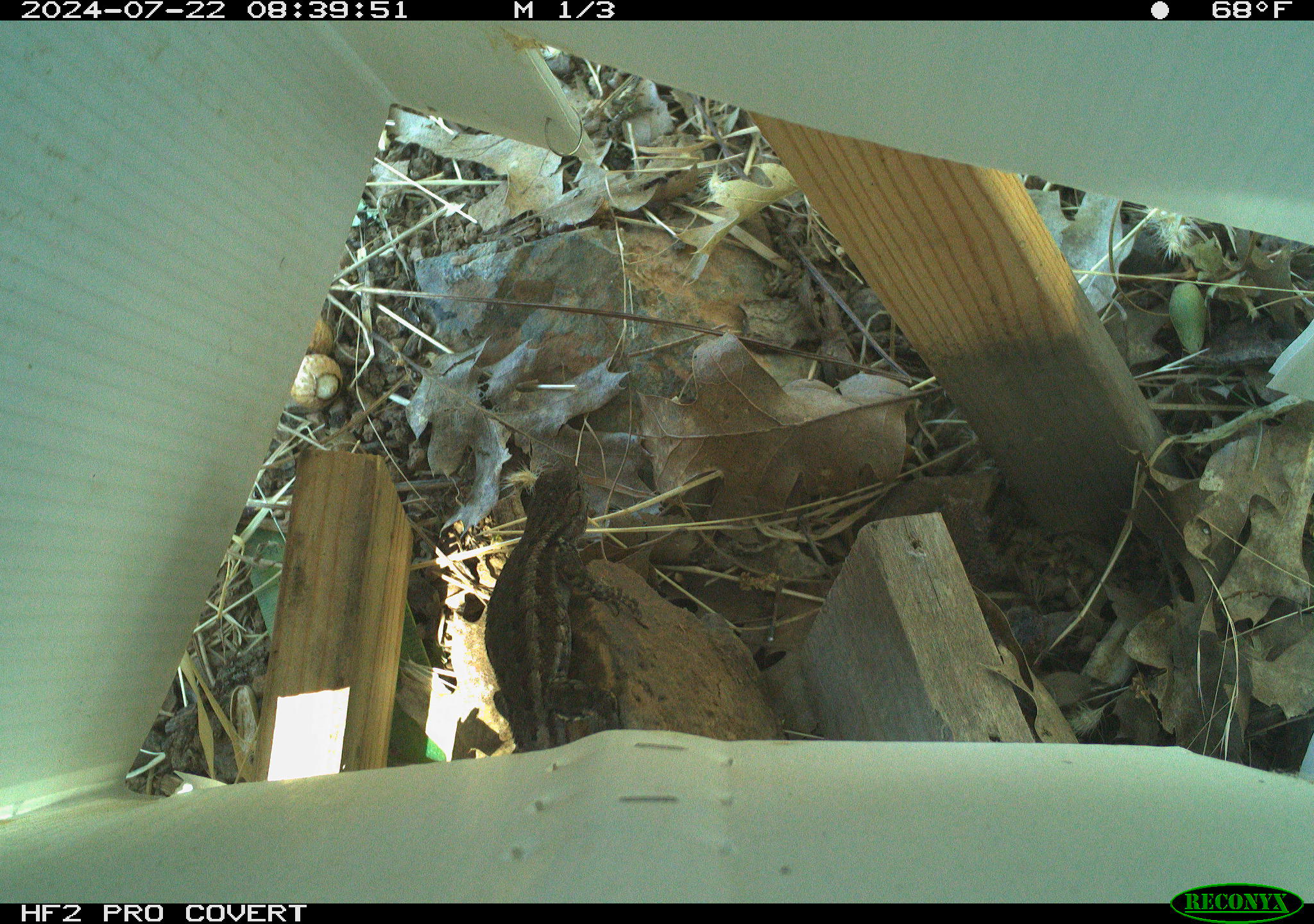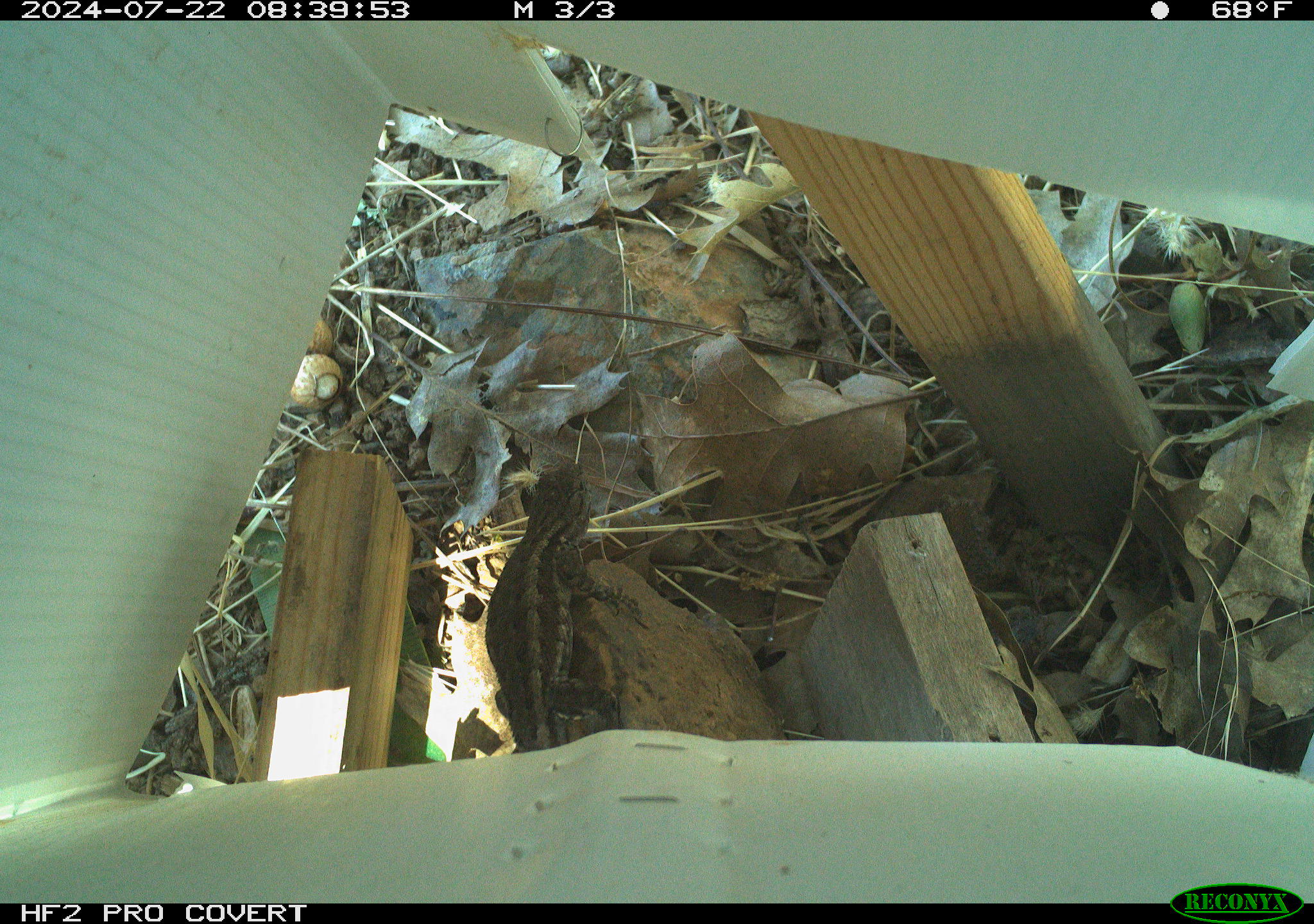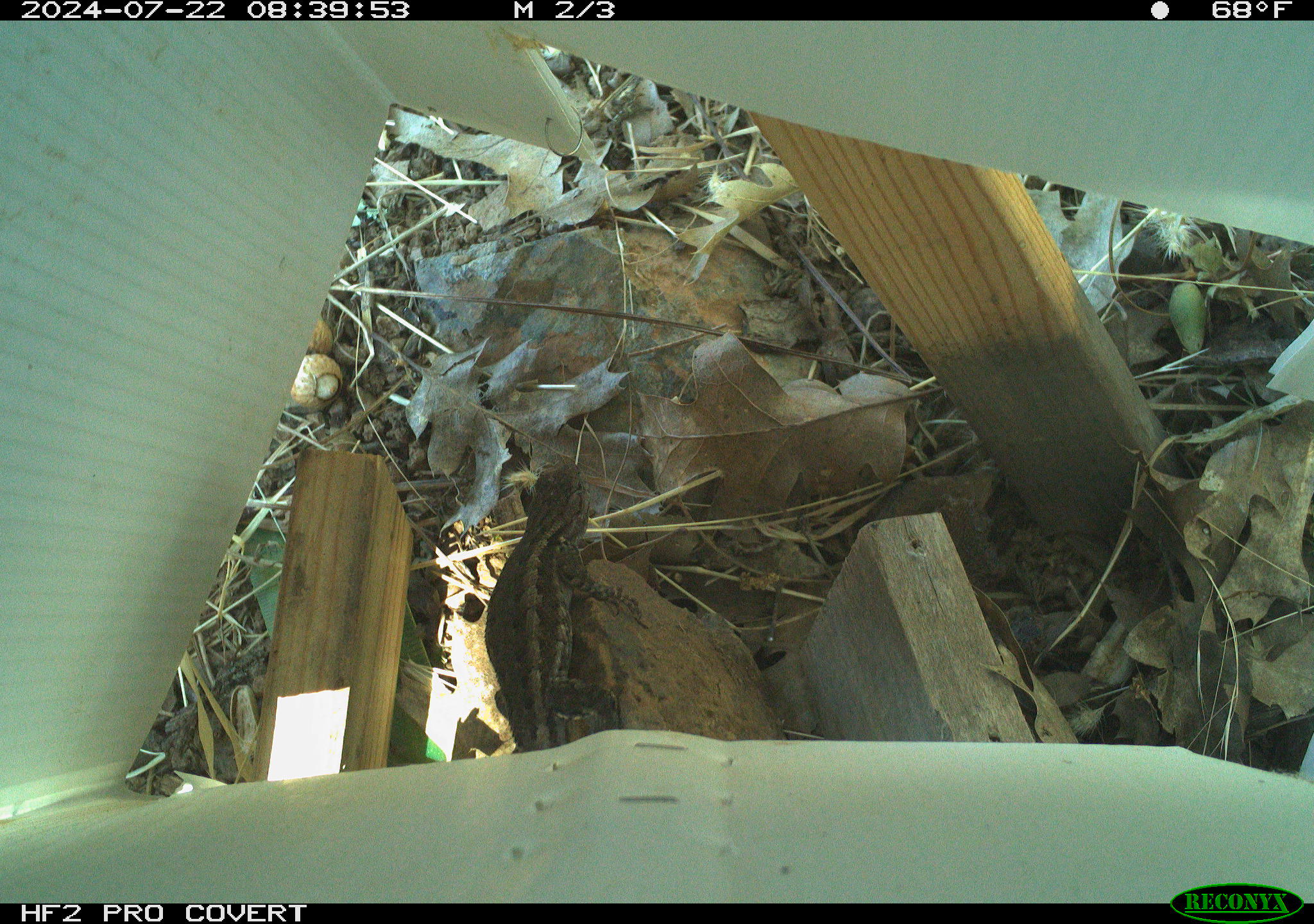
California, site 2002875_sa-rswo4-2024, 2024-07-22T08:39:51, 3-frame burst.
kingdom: Animalia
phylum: Chordata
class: Reptilia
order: Squamata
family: Phrynosomatidae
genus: Sceloporus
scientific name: Sceloporus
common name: spiny lizards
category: sceloporus species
Sceloporus species (spiny lizards) (Sceloporus).